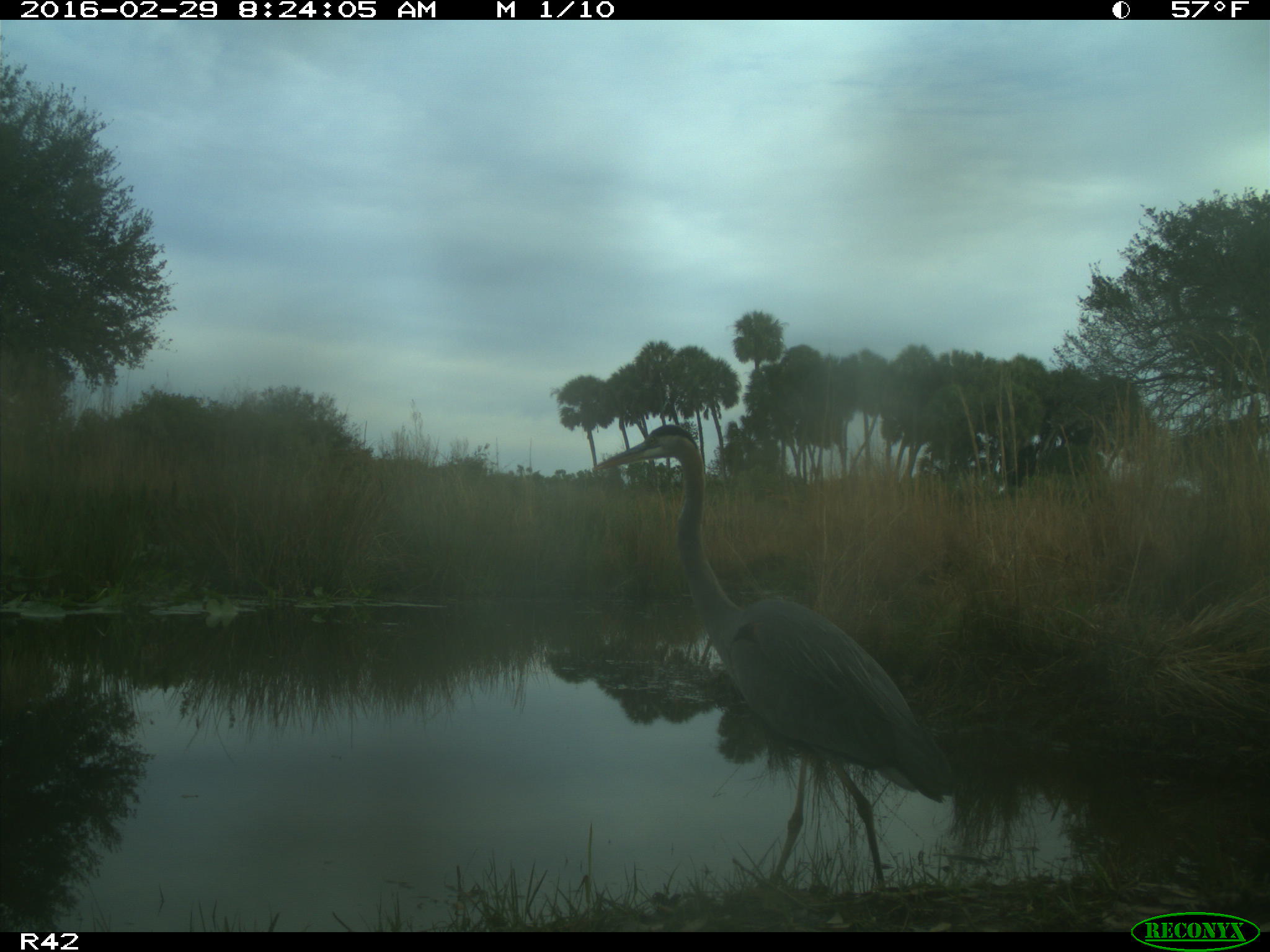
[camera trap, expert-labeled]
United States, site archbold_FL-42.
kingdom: Animalia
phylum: Chordata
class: Aves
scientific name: Aves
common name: birds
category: unidentified bird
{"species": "unidentified bird (birds) (Aves)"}